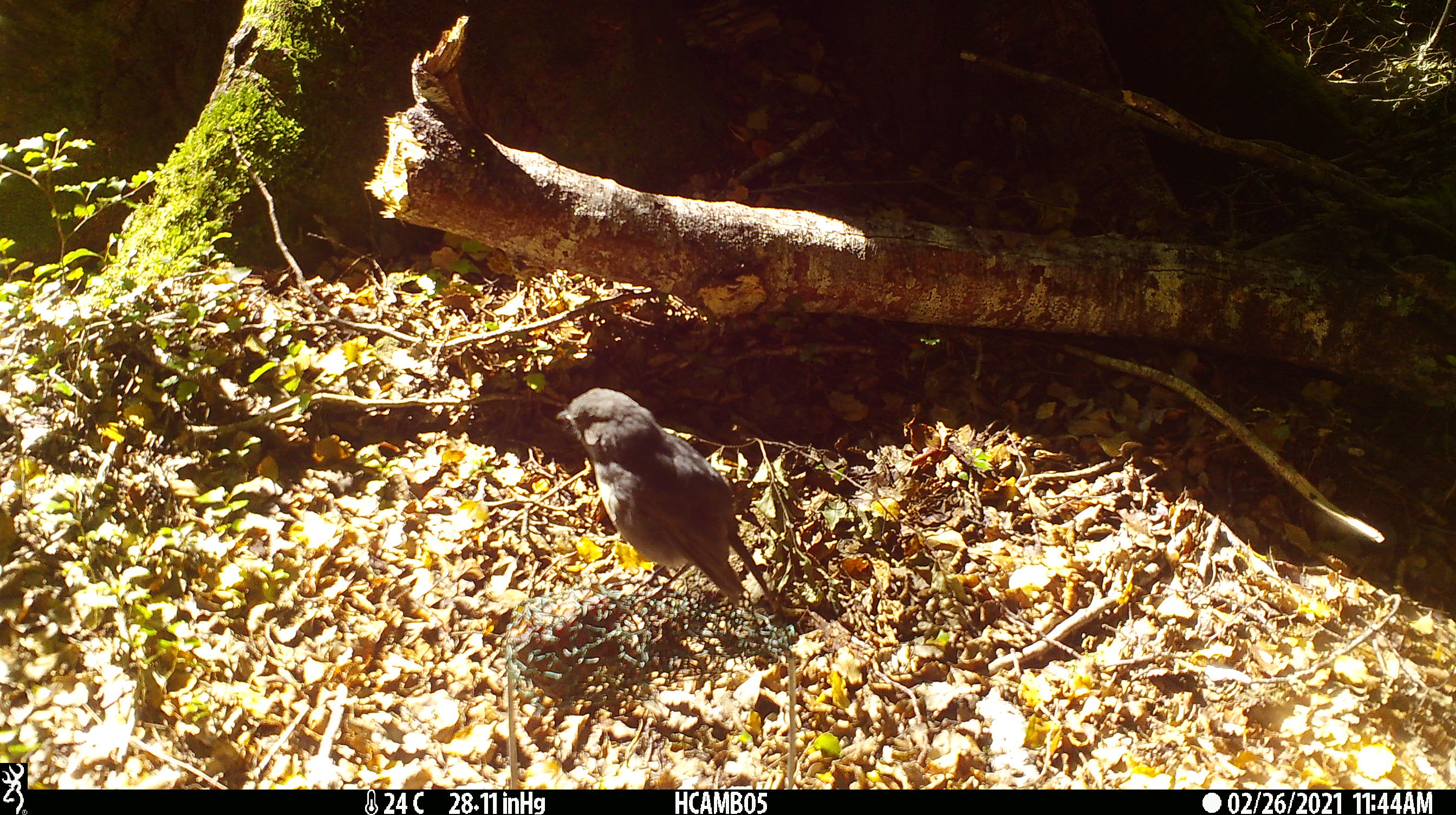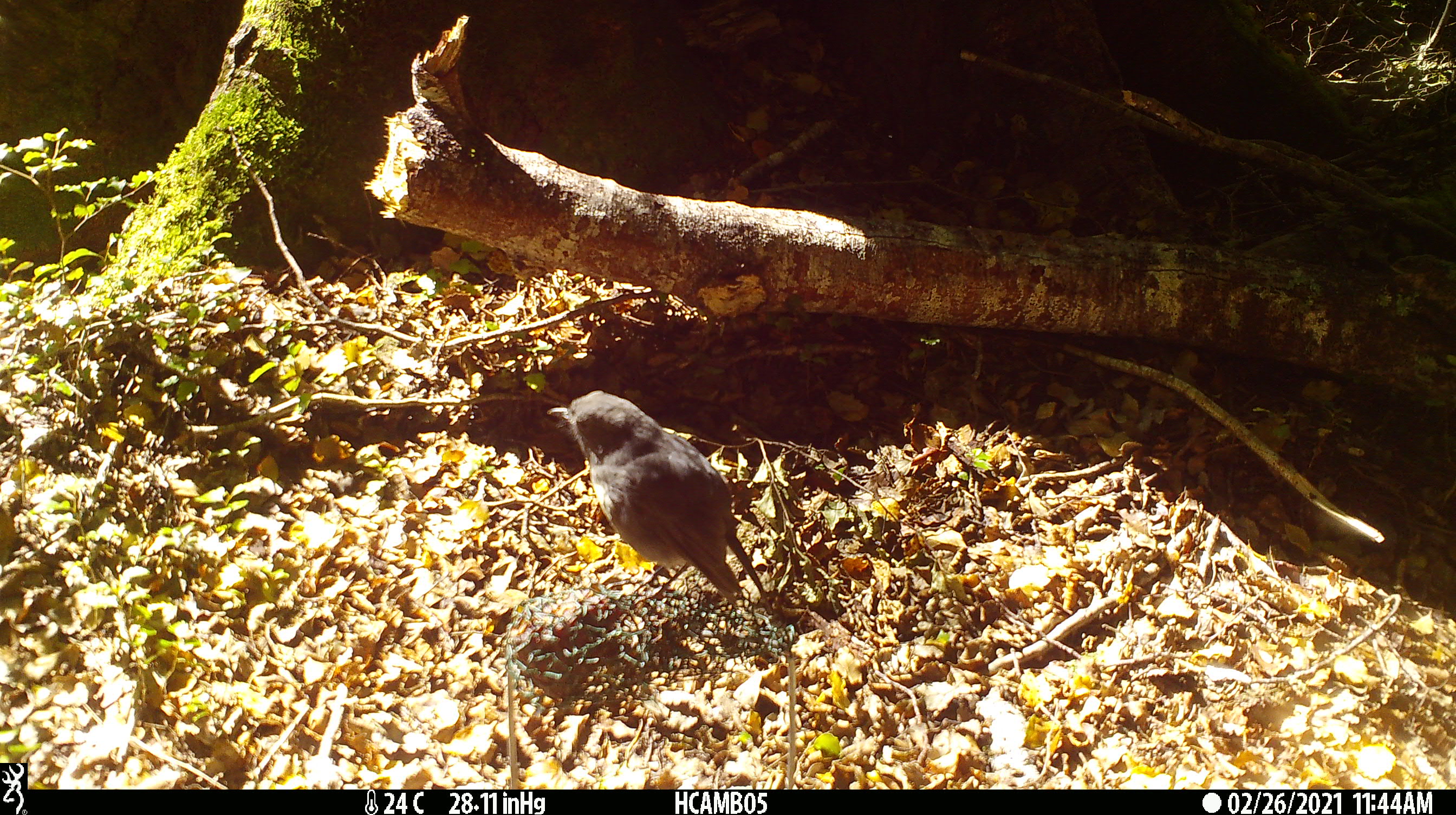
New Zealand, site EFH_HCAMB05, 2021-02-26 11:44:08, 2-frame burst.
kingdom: Animalia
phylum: Chordata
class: Aves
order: Passeriformes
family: Petroicidae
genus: Petroica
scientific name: Petroica australis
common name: new zealand robin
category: robin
Robin (new zealand robin) (Petroica australis).